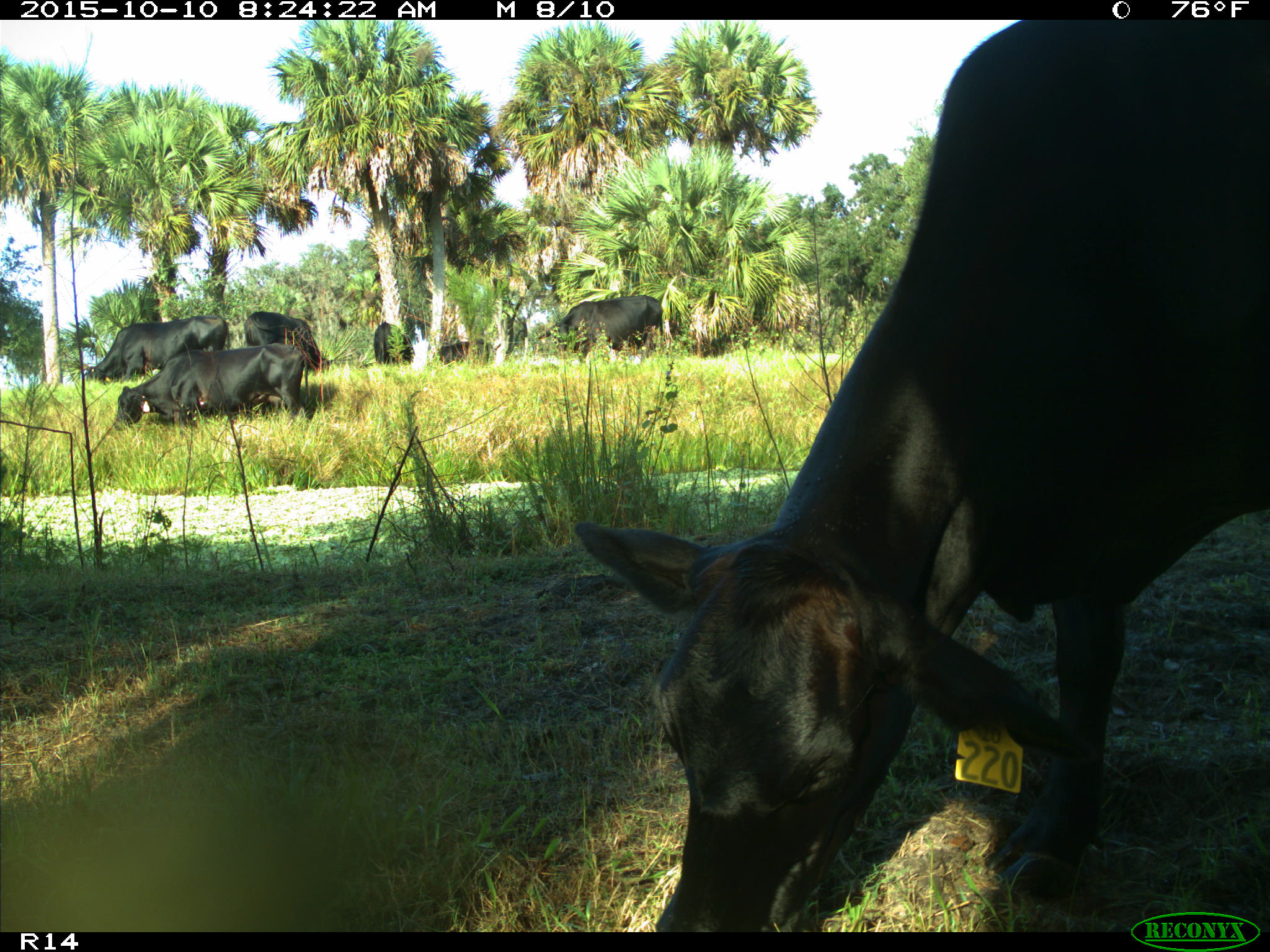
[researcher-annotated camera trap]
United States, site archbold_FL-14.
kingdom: Animalia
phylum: Chordata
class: Mammalia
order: Artiodactyla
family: Bovidae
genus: Bos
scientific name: Bos taurus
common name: domestic cow